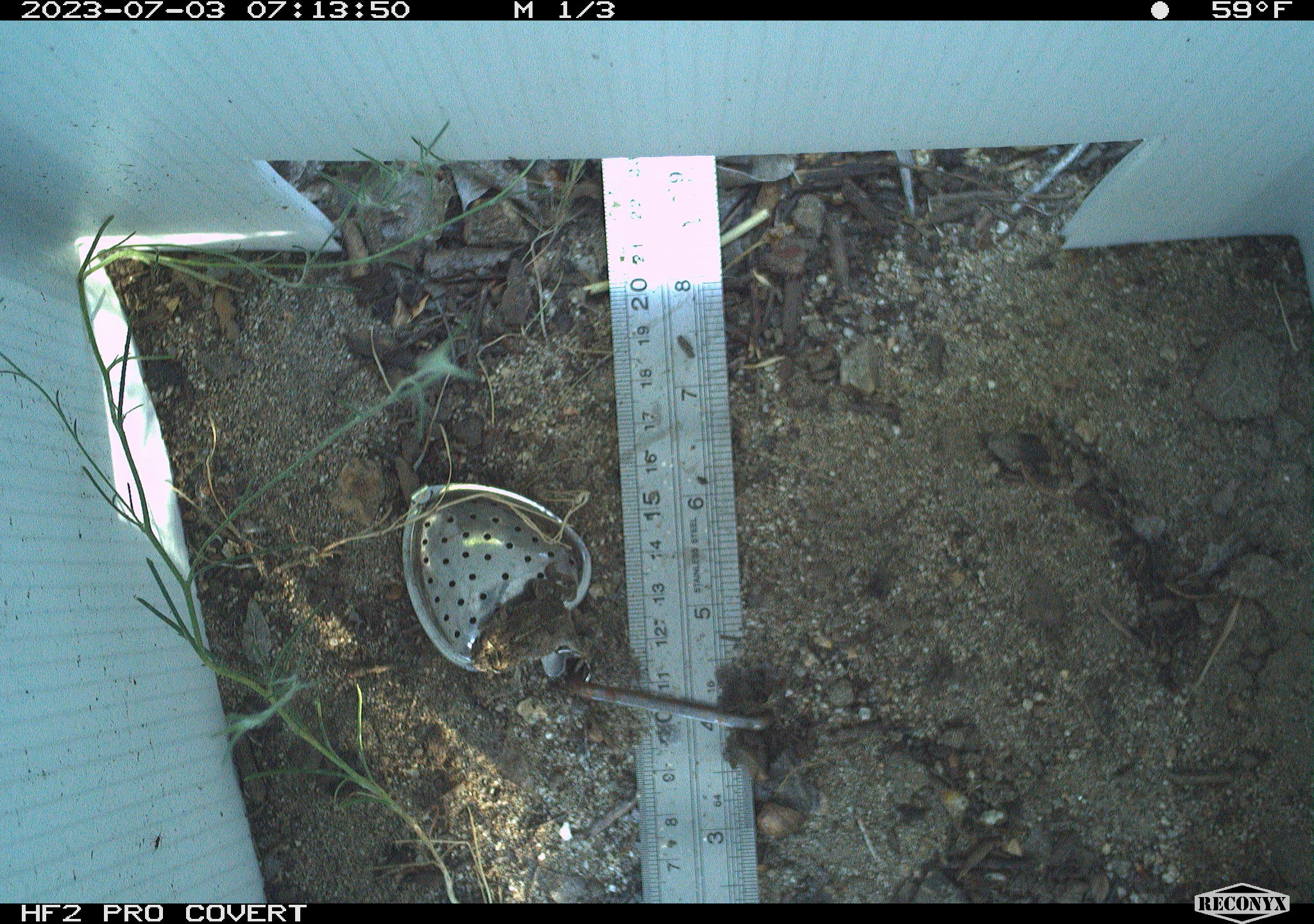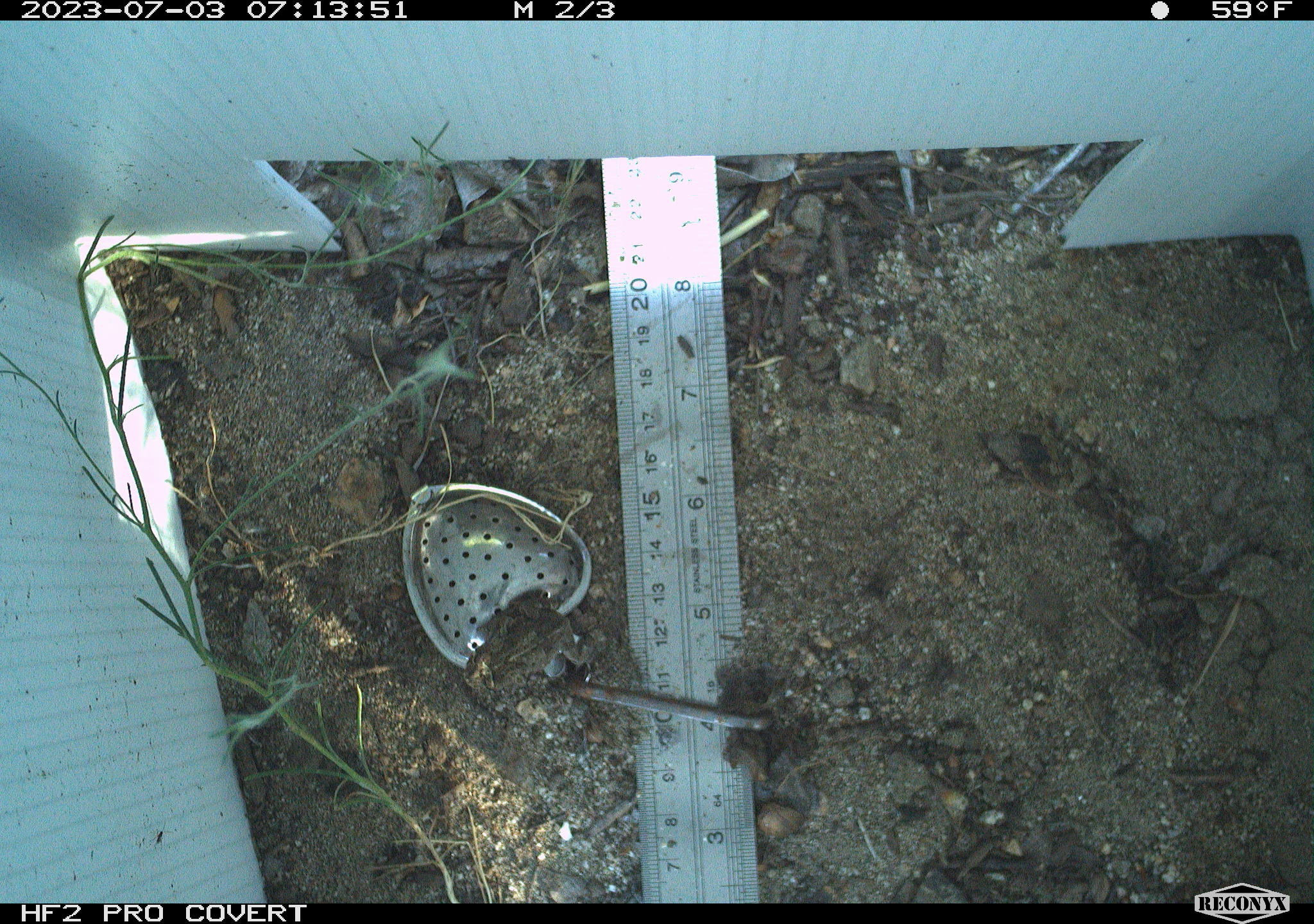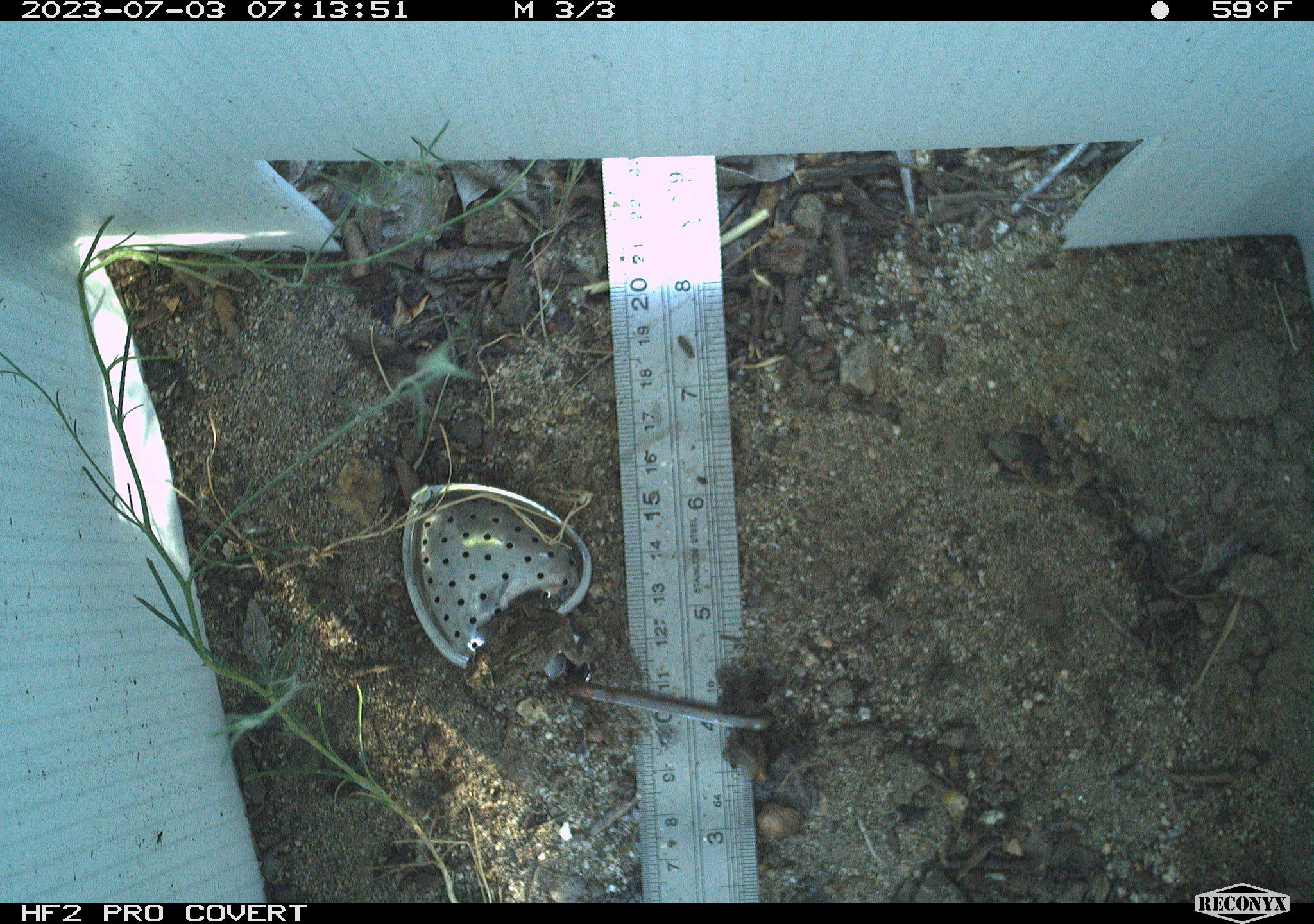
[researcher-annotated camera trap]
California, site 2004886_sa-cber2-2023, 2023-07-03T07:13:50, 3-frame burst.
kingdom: Animalia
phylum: Chordata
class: Amphibia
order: Anura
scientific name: Anura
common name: frogs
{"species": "frogs (Anura)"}